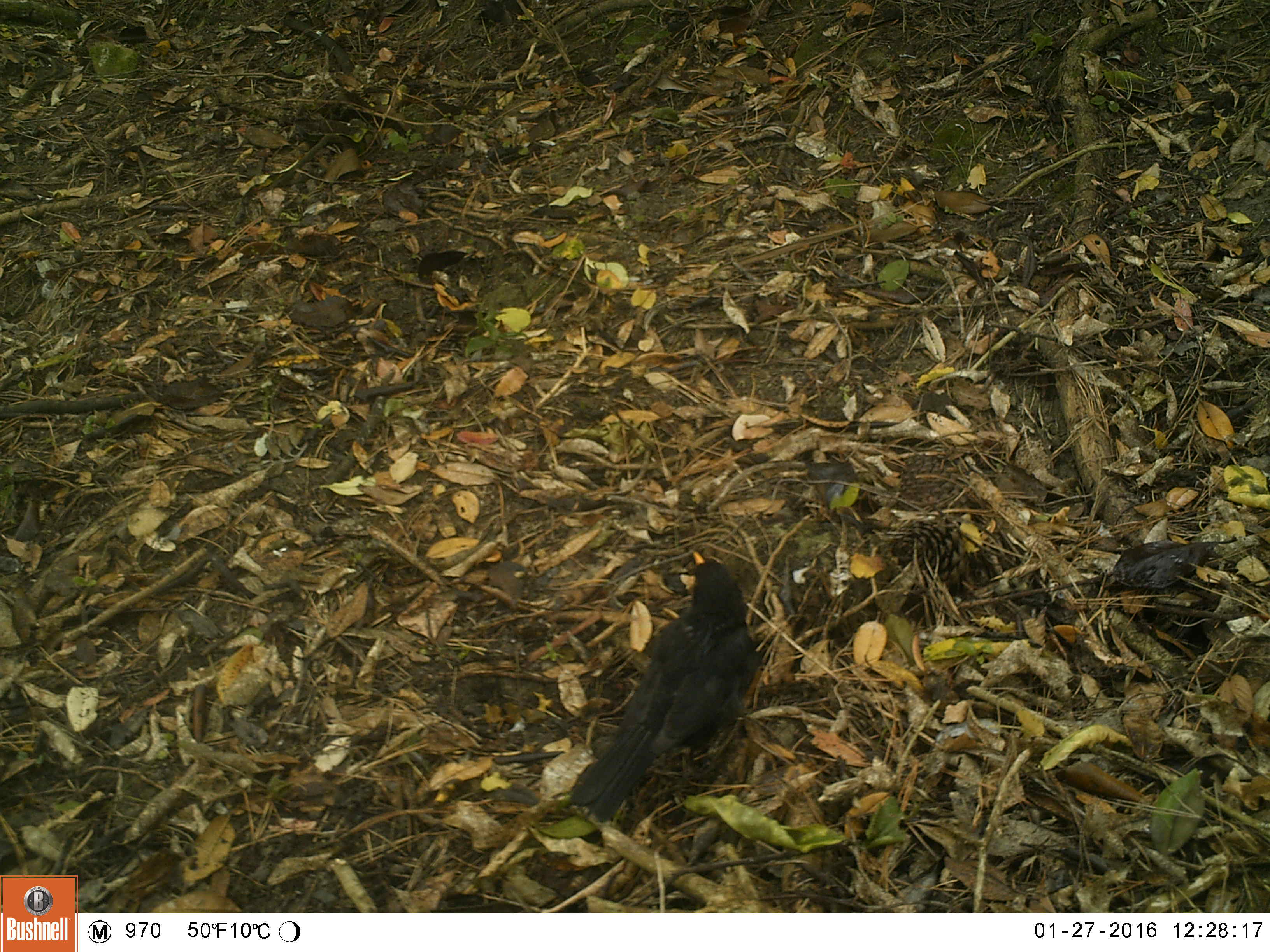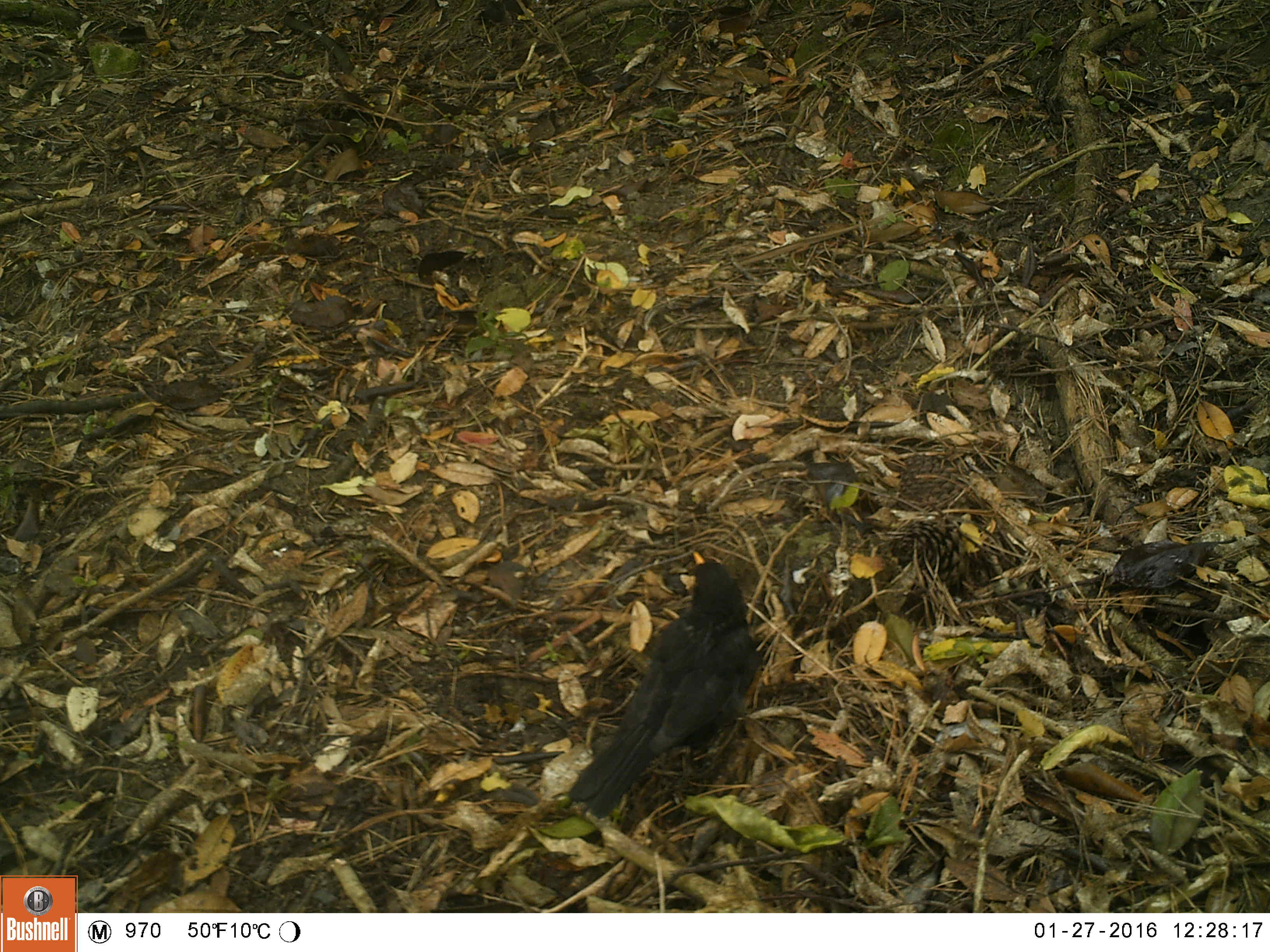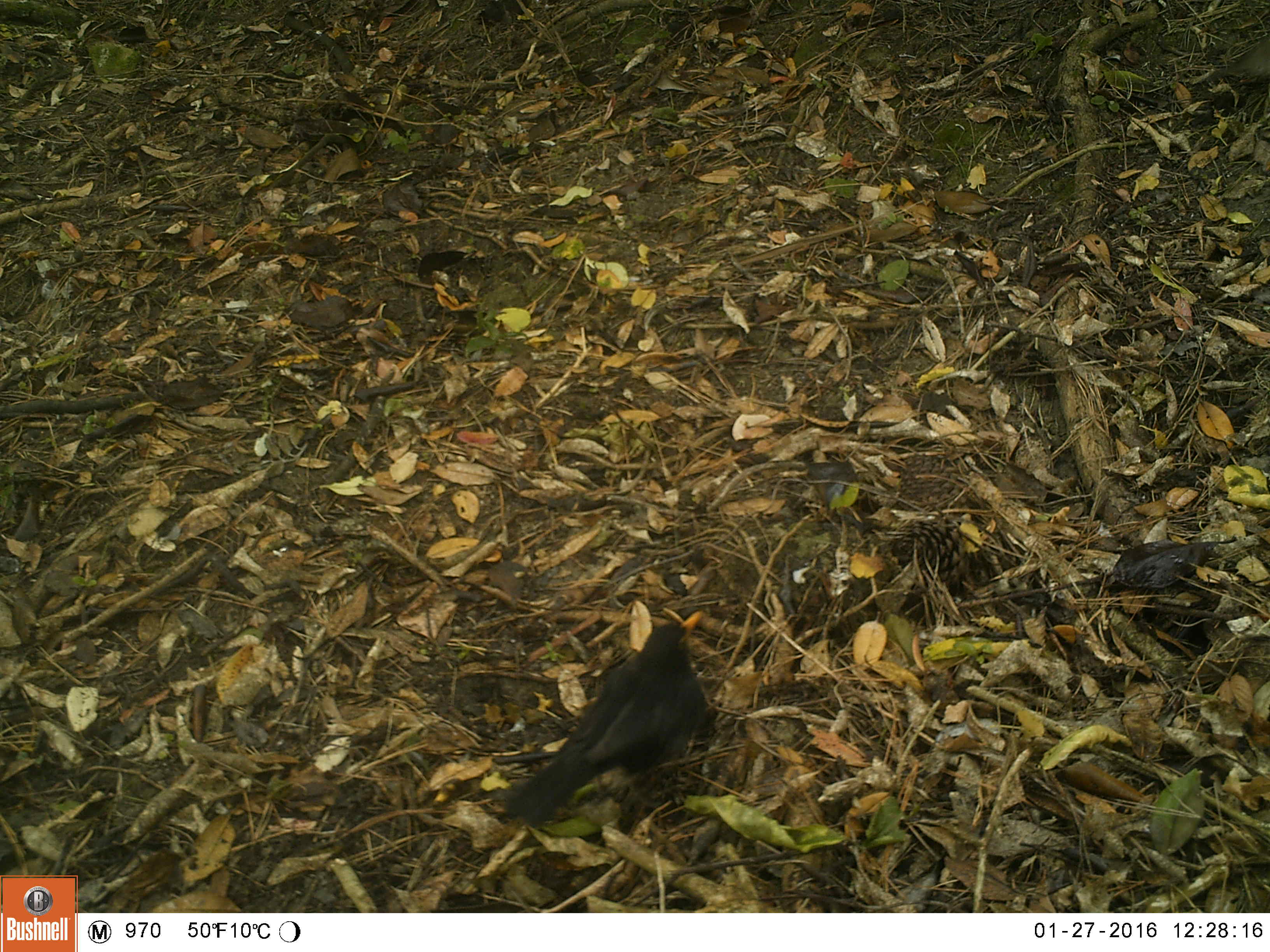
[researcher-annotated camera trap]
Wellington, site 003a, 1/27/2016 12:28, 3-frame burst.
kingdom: Animalia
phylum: Chordata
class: Aves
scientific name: Aves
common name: bird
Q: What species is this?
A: Bird (Aves).